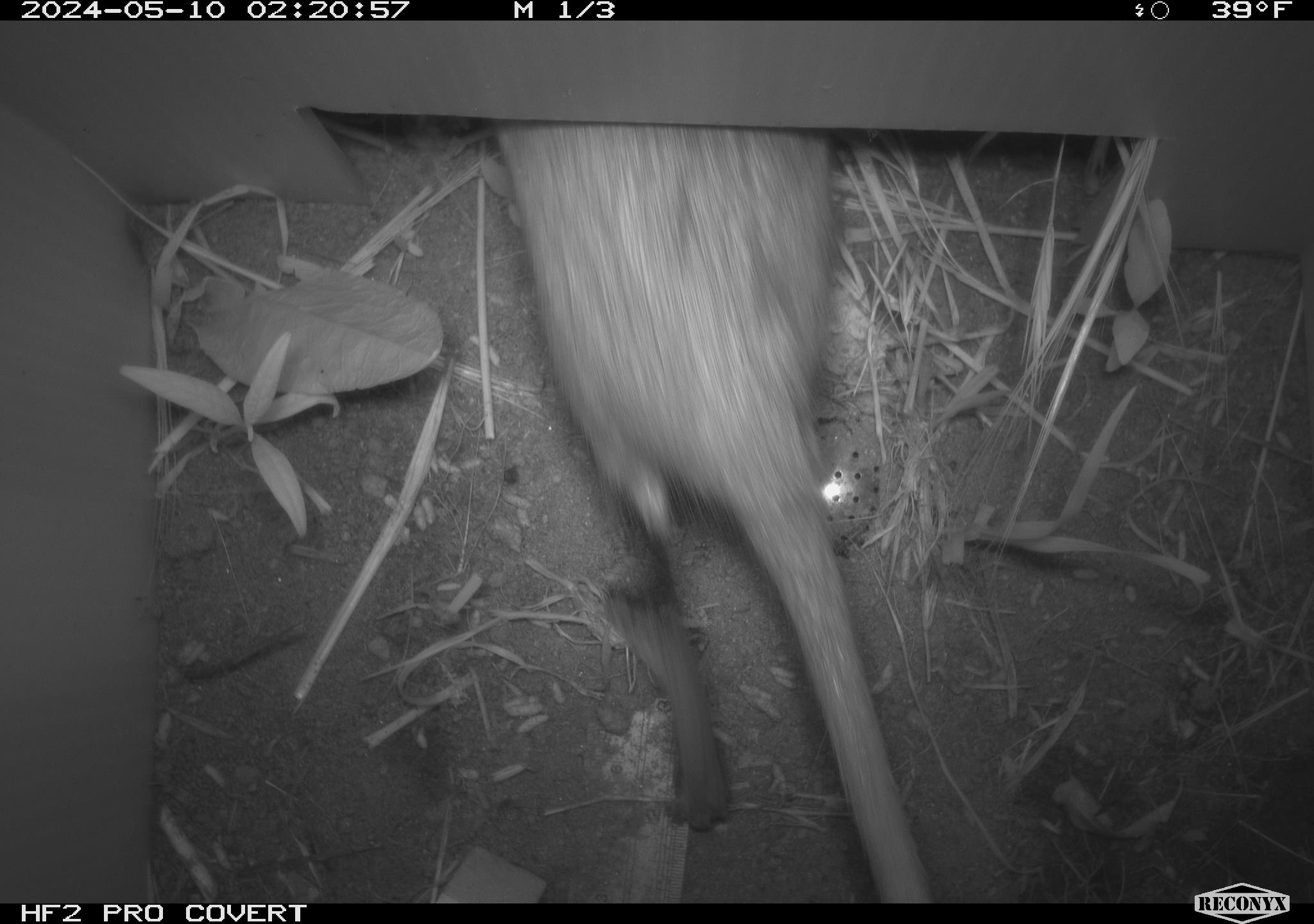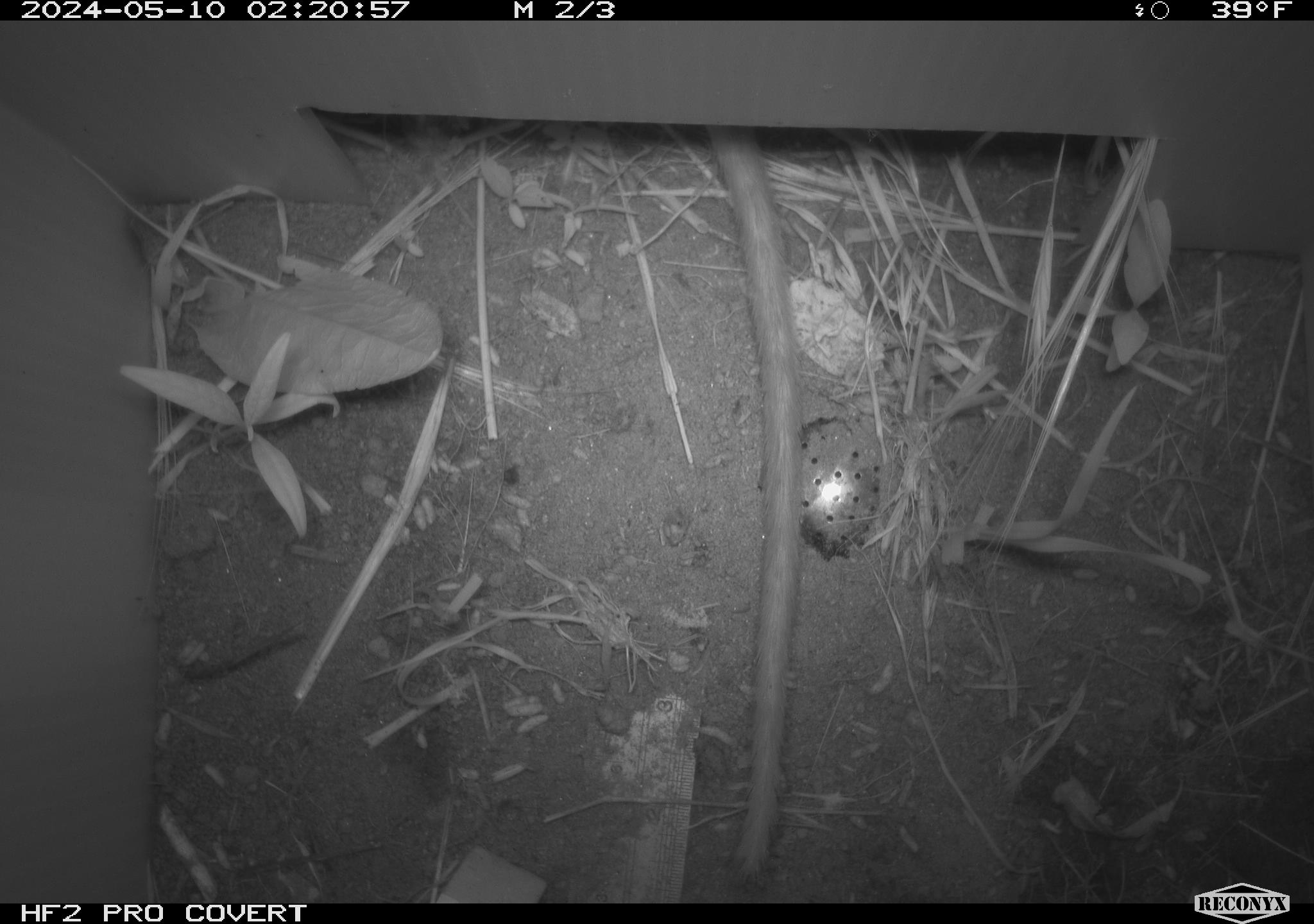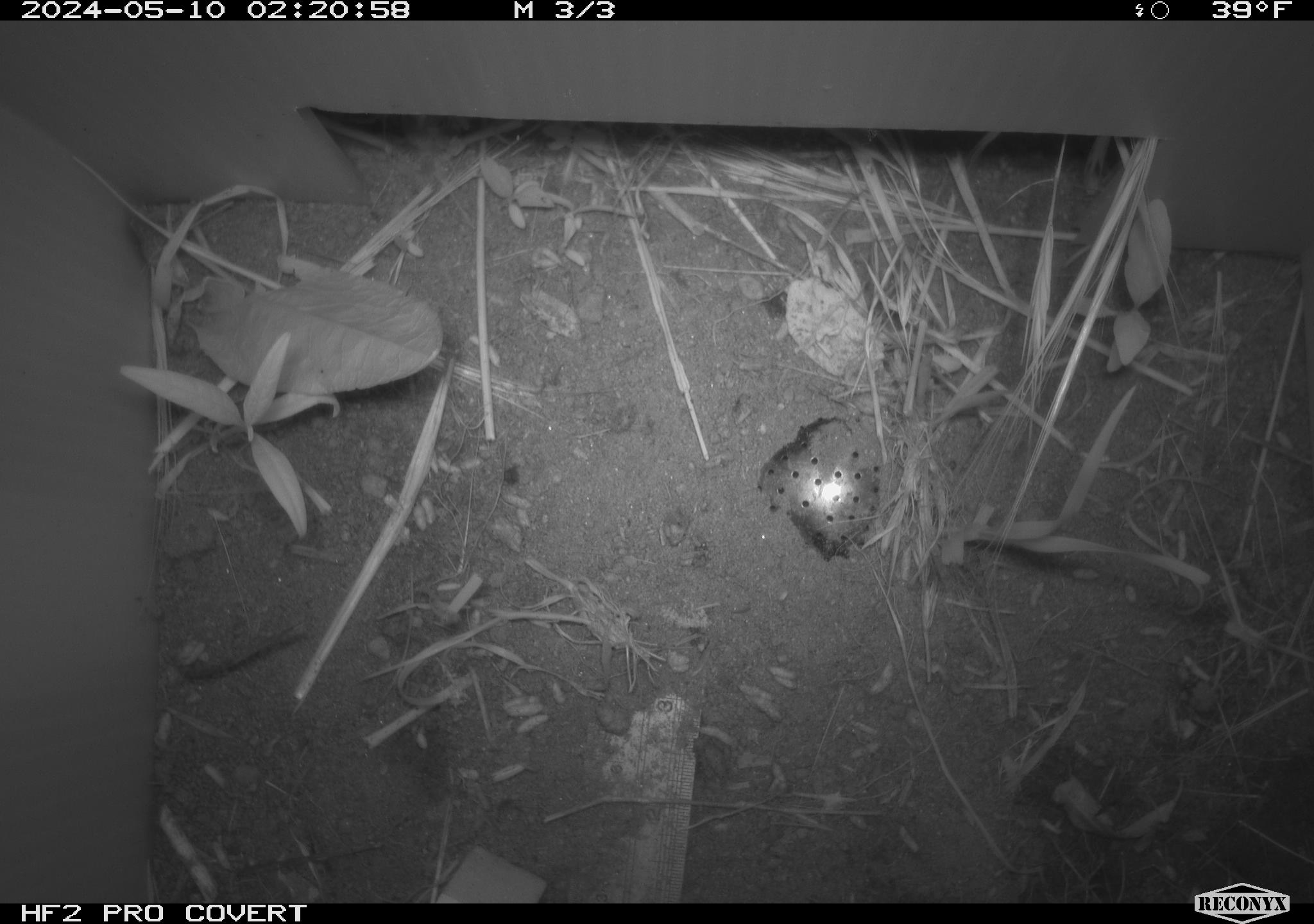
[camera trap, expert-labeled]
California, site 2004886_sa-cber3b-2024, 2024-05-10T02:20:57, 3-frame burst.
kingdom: Animalia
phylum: Chordata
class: Mammalia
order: Rodentia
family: Cricetidae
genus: Neotoma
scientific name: Neotoma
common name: pack rat or woodrat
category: neotoma species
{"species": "neotoma species (pack rat or woodrat) (Neotoma)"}